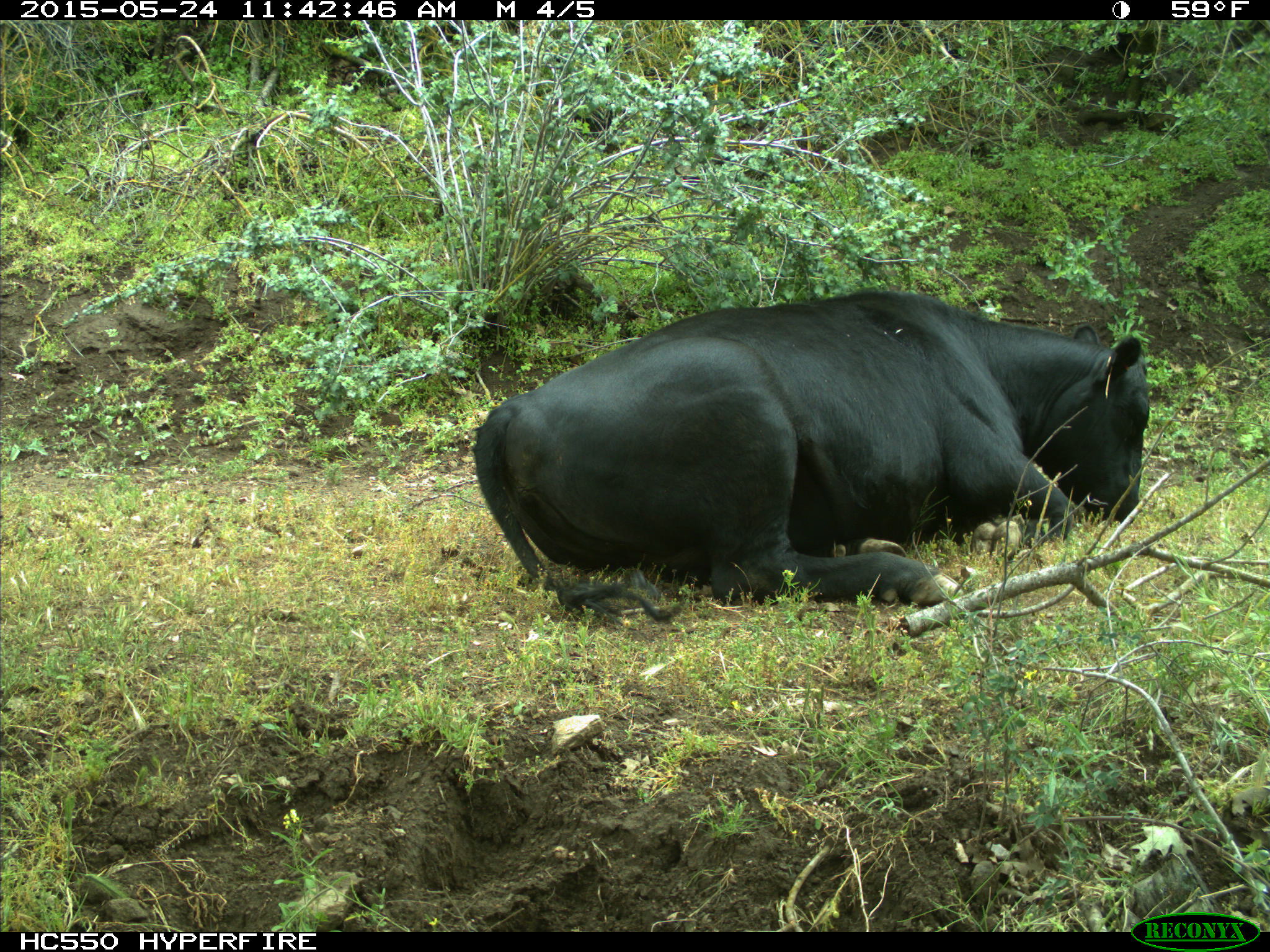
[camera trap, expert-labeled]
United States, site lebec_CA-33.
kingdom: Animalia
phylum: Chordata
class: Mammalia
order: Artiodactyla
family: Bovidae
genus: Bos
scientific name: Bos taurus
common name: domestic cow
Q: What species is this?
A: Bos taurus (domestic cow).